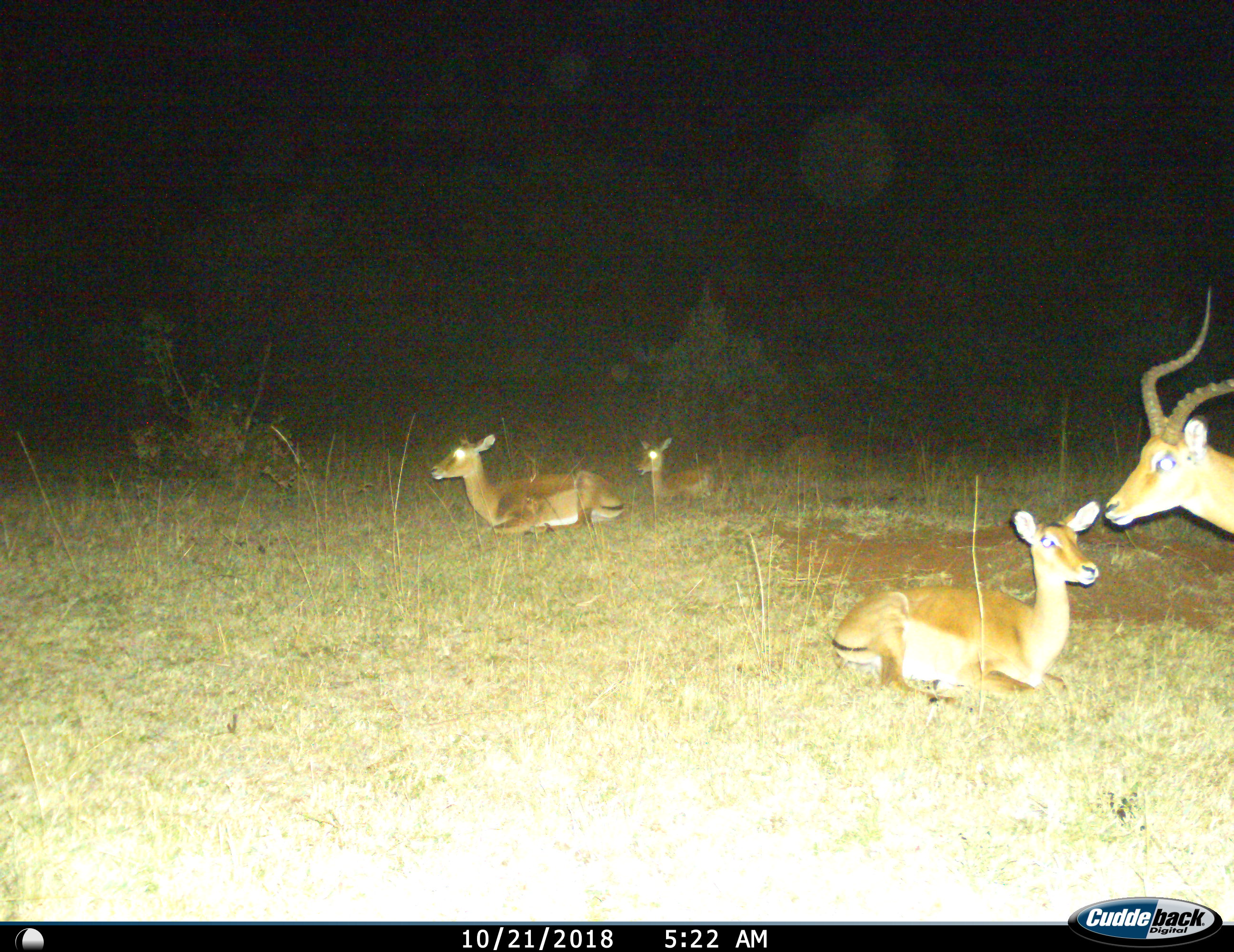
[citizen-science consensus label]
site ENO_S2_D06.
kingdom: Animalia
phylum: Chordata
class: Mammalia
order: Artiodactyla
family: Bovidae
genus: Aepyceros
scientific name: Aepyceros melampus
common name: impala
Impala (Aepyceros melampus), count 4. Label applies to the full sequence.